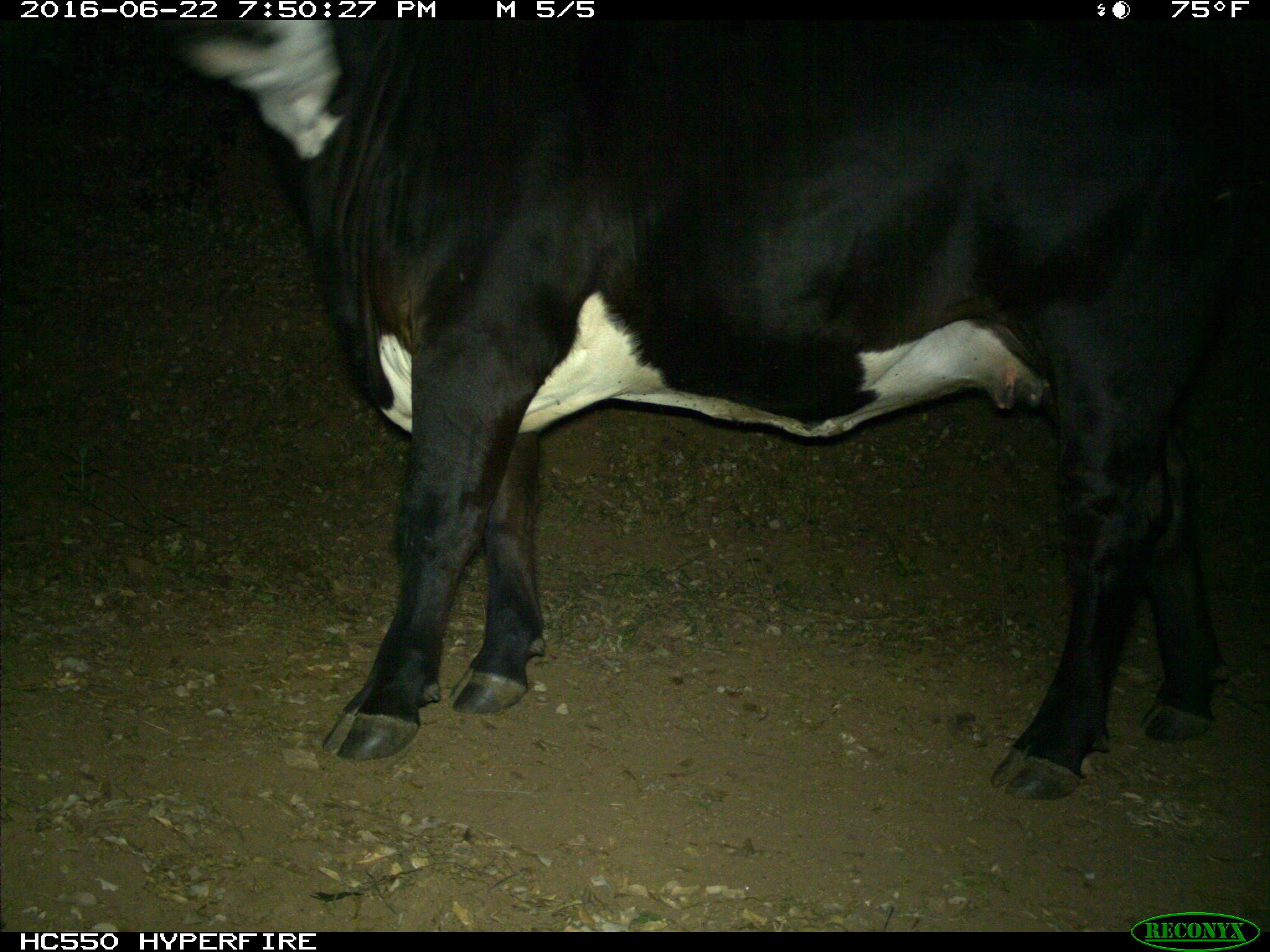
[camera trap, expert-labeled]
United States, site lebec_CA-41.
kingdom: Animalia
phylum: Chordata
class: Mammalia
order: Artiodactyla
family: Bovidae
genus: Bos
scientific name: Bos taurus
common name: domestic cow